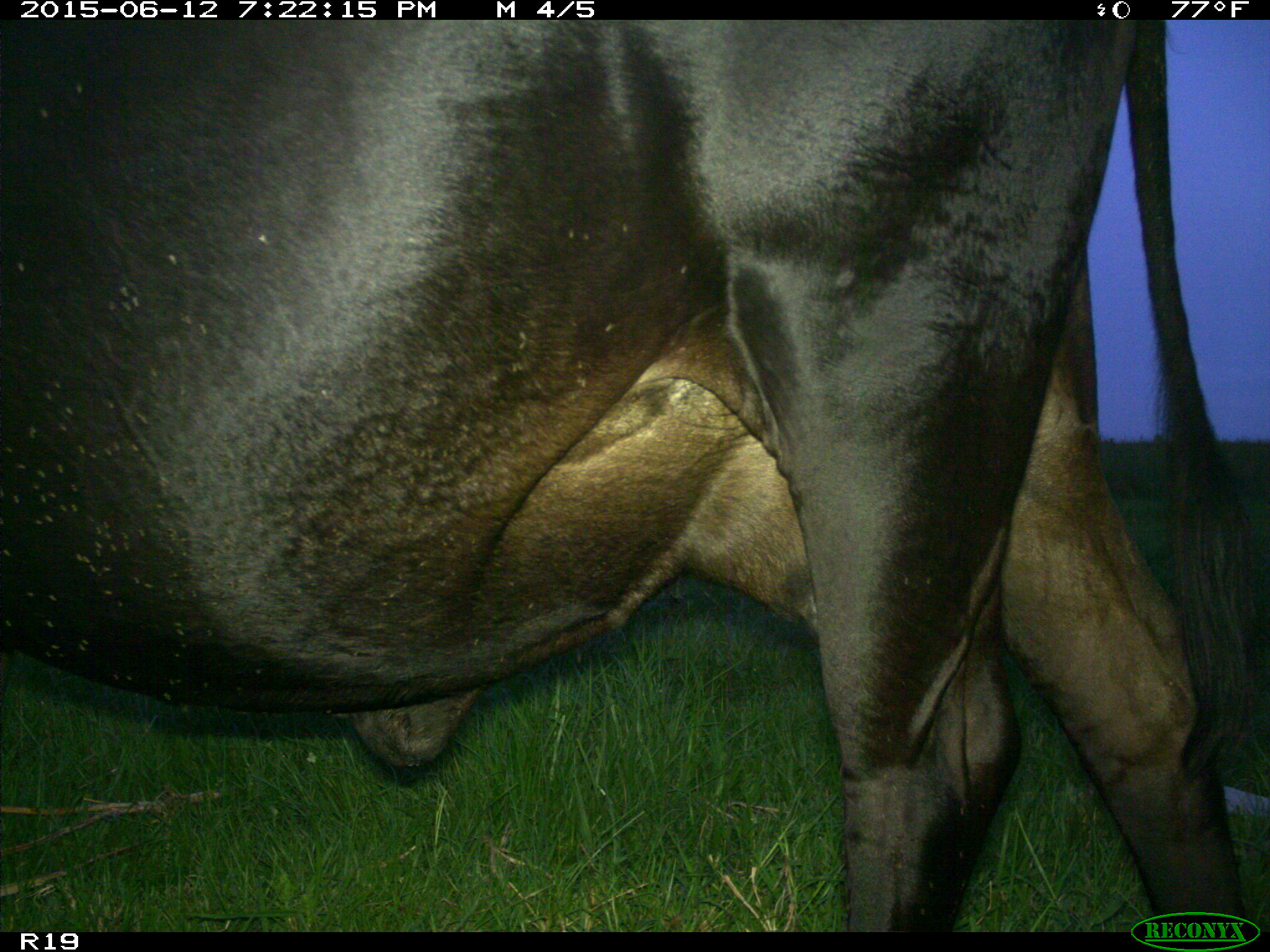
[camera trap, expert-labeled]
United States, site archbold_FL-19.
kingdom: Animalia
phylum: Chordata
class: Mammalia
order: Artiodactyla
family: Bovidae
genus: Bos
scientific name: Bos taurus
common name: domestic cow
Bos taurus (domestic cow).